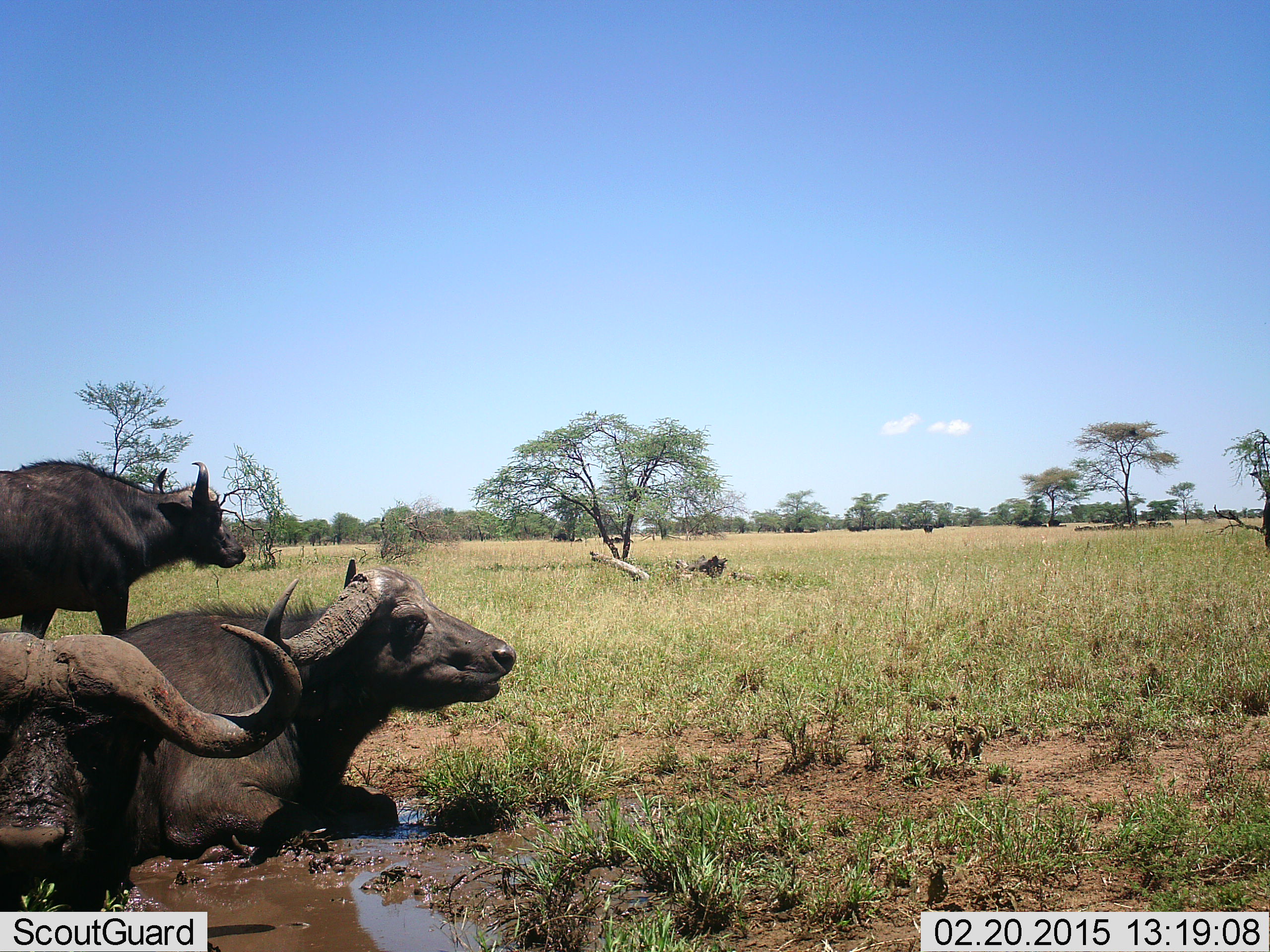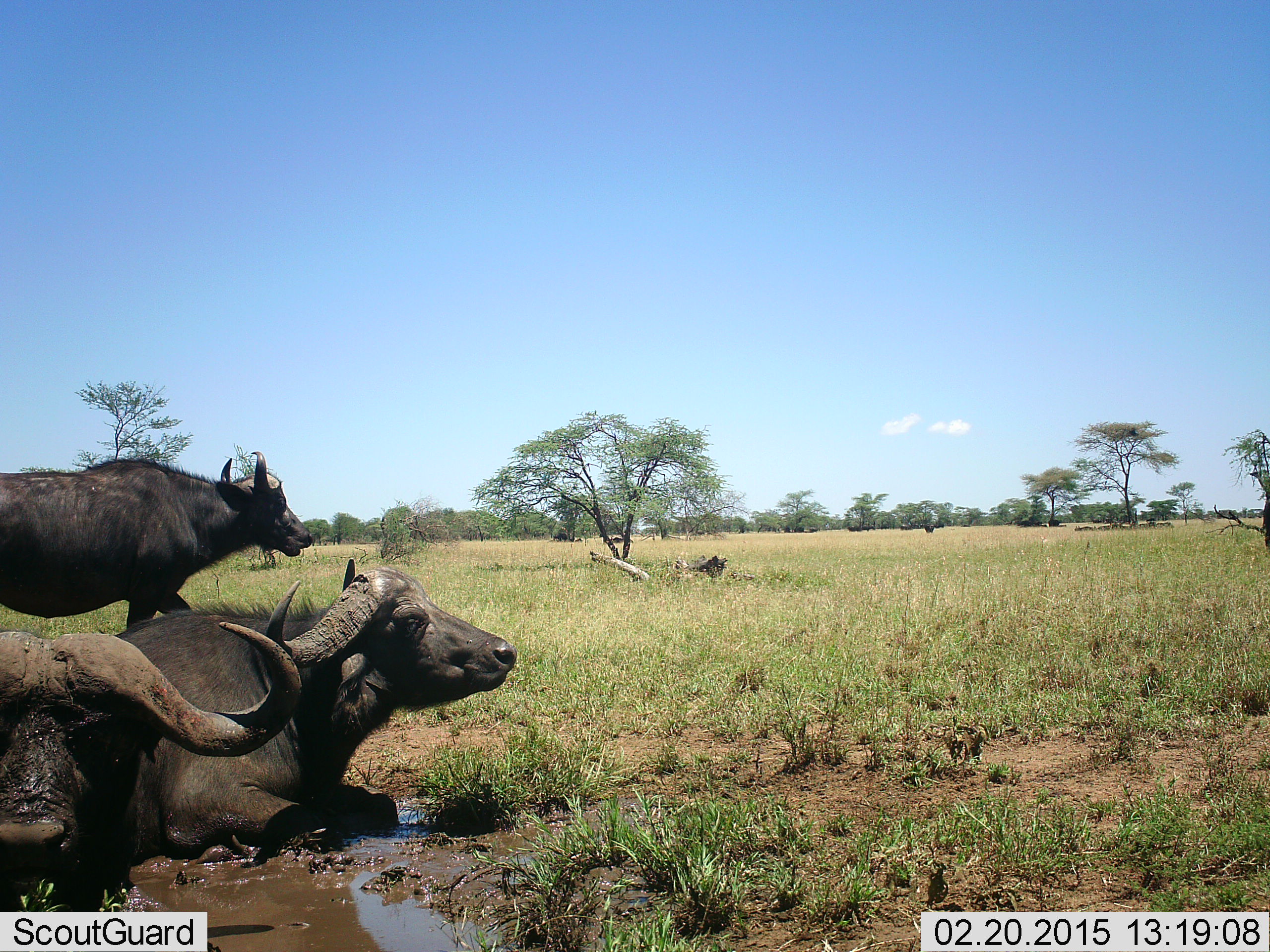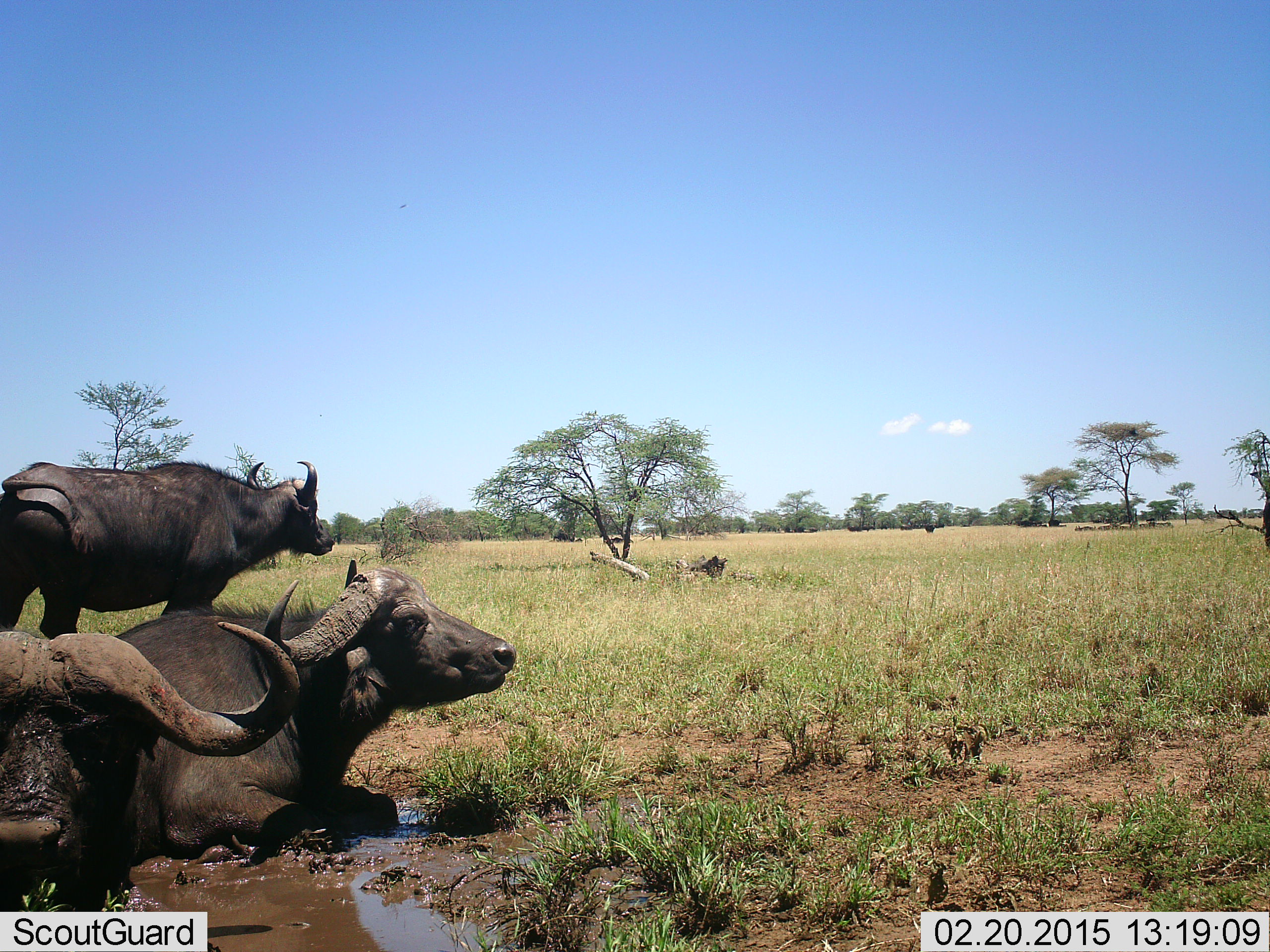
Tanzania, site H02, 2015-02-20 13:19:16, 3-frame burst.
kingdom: Animalia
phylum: Chordata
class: Mammalia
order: Artiodactyla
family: Bovidae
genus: Syncerus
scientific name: Syncerus caffer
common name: cape buffalo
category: buffalo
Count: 3.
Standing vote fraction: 27%.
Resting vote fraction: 100%.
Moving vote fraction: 82%.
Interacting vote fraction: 0%.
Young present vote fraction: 0%.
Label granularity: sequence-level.